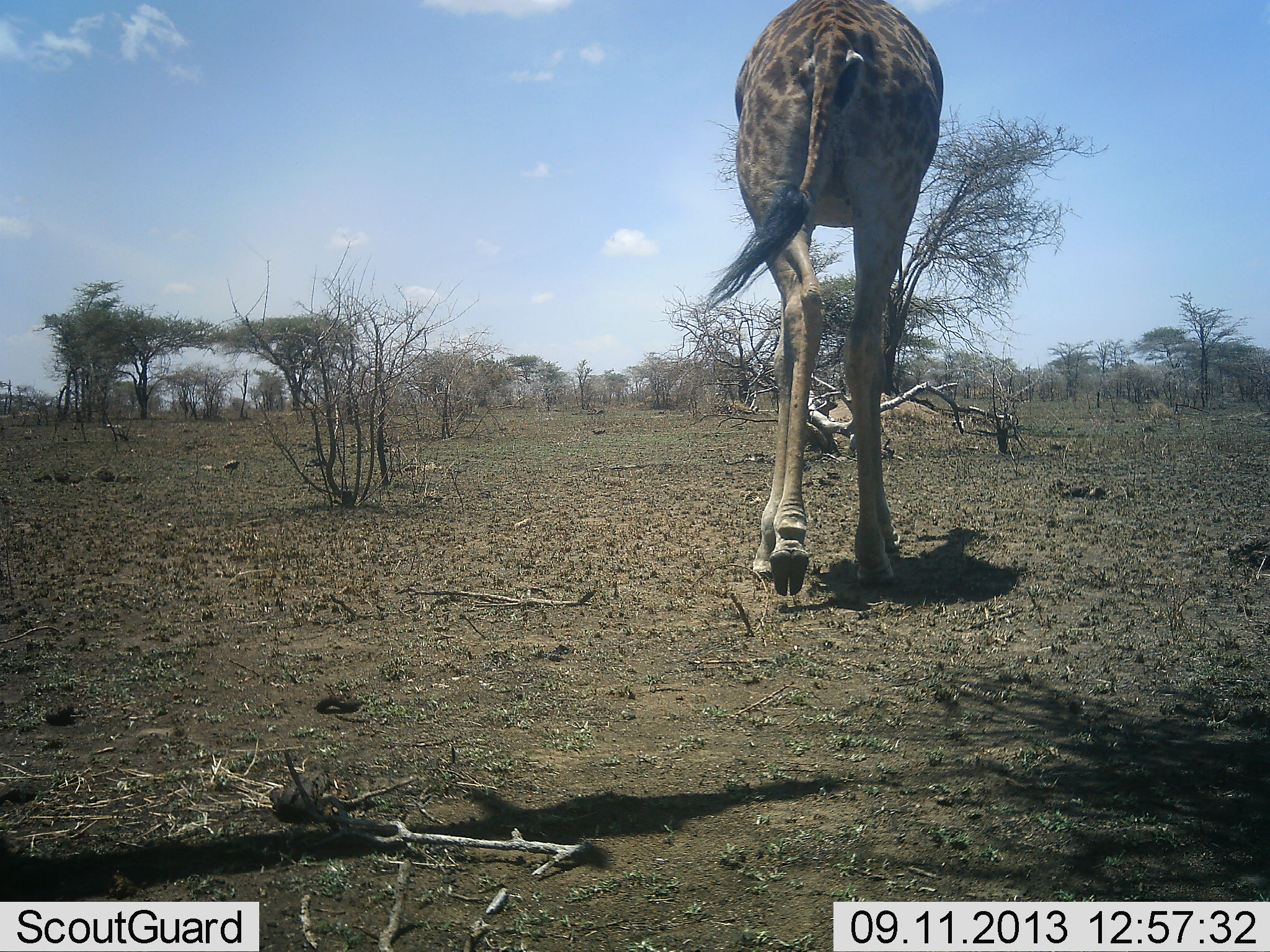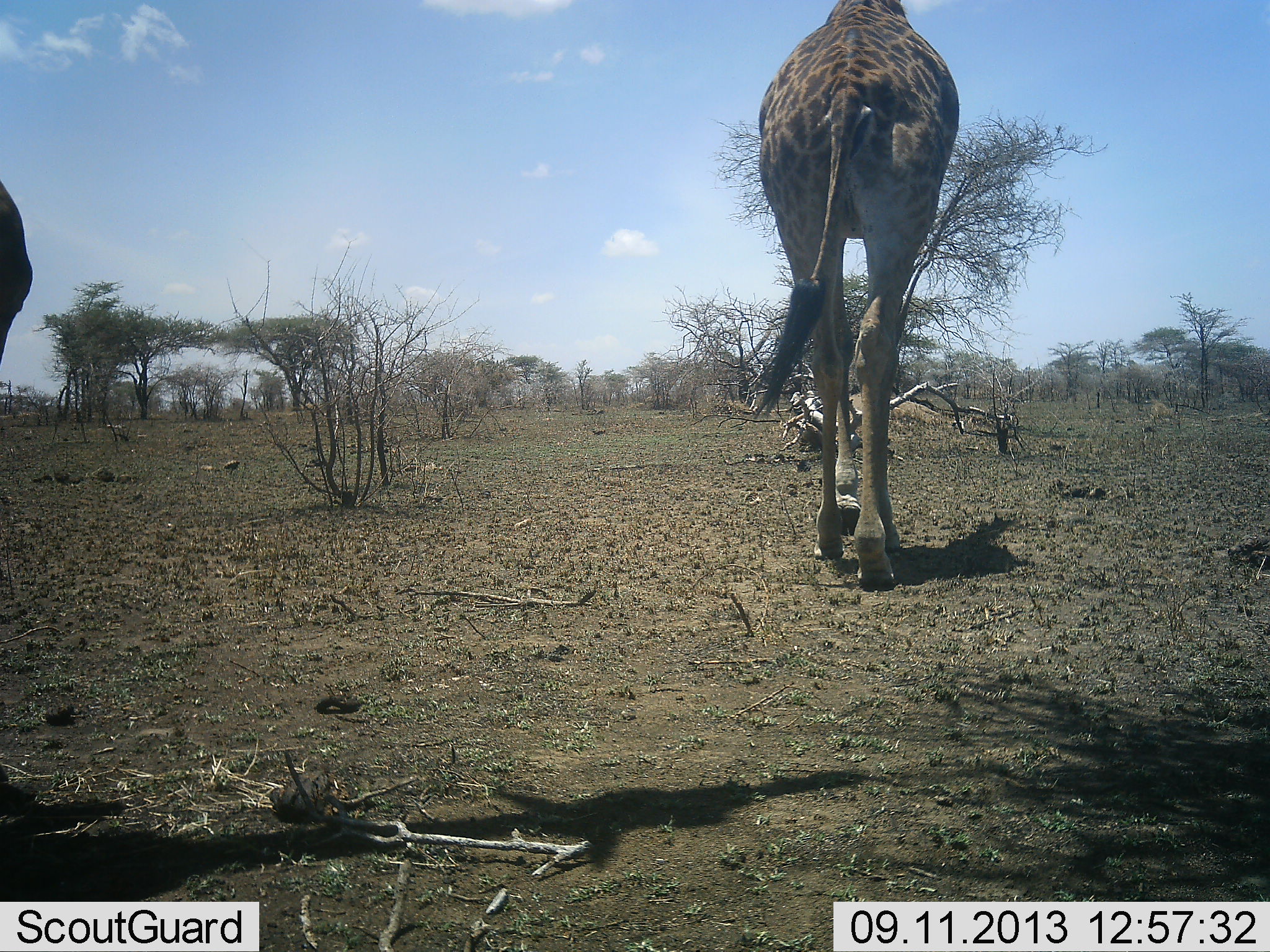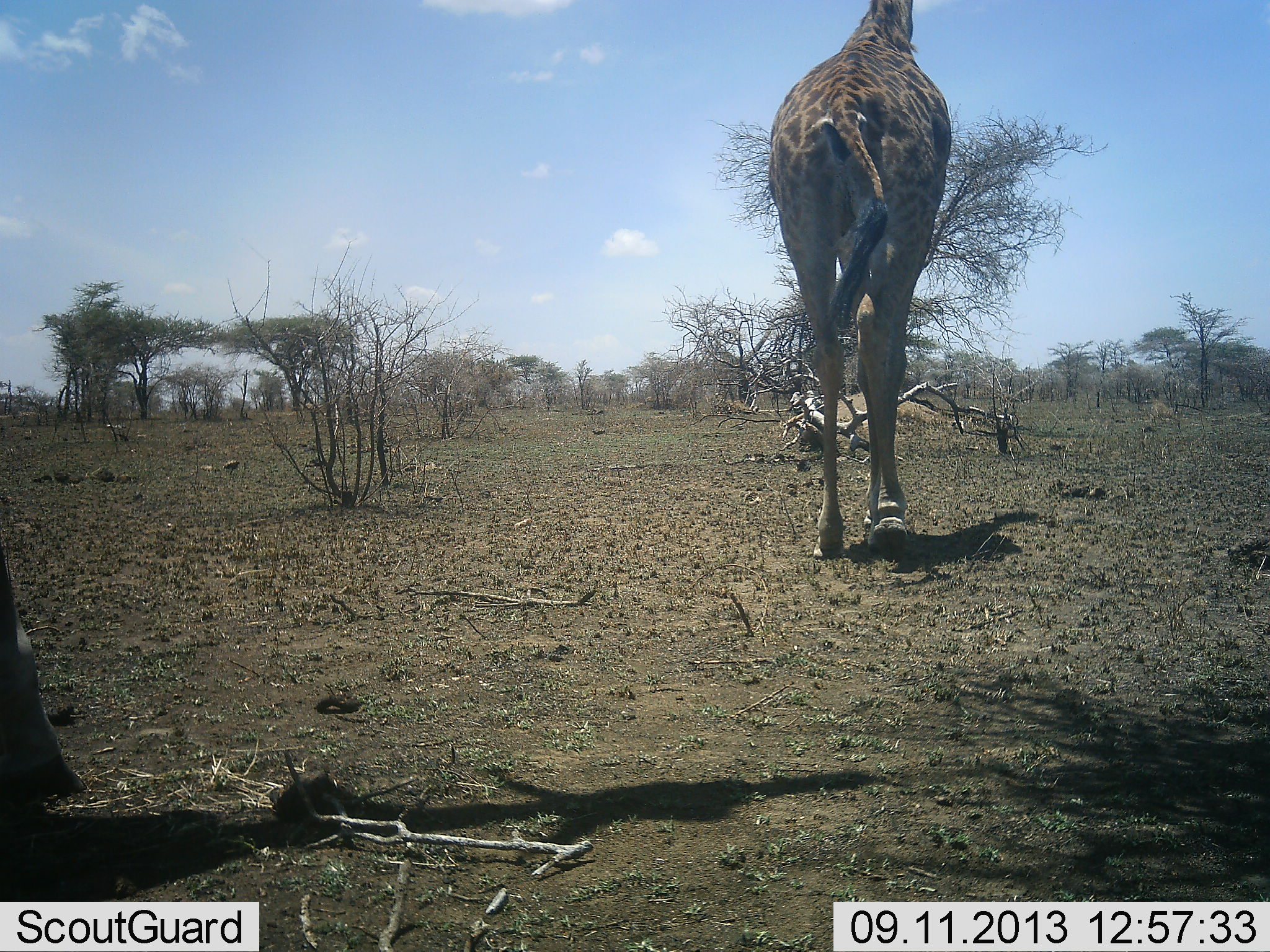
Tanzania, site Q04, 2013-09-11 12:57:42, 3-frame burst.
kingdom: Animalia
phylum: Chordata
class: Mammalia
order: Artiodactyla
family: Giraffidae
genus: Giraffa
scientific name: Giraffa camelopardalis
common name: giraffe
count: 2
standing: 0%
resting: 0%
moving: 100%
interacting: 0%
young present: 0%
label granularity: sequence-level